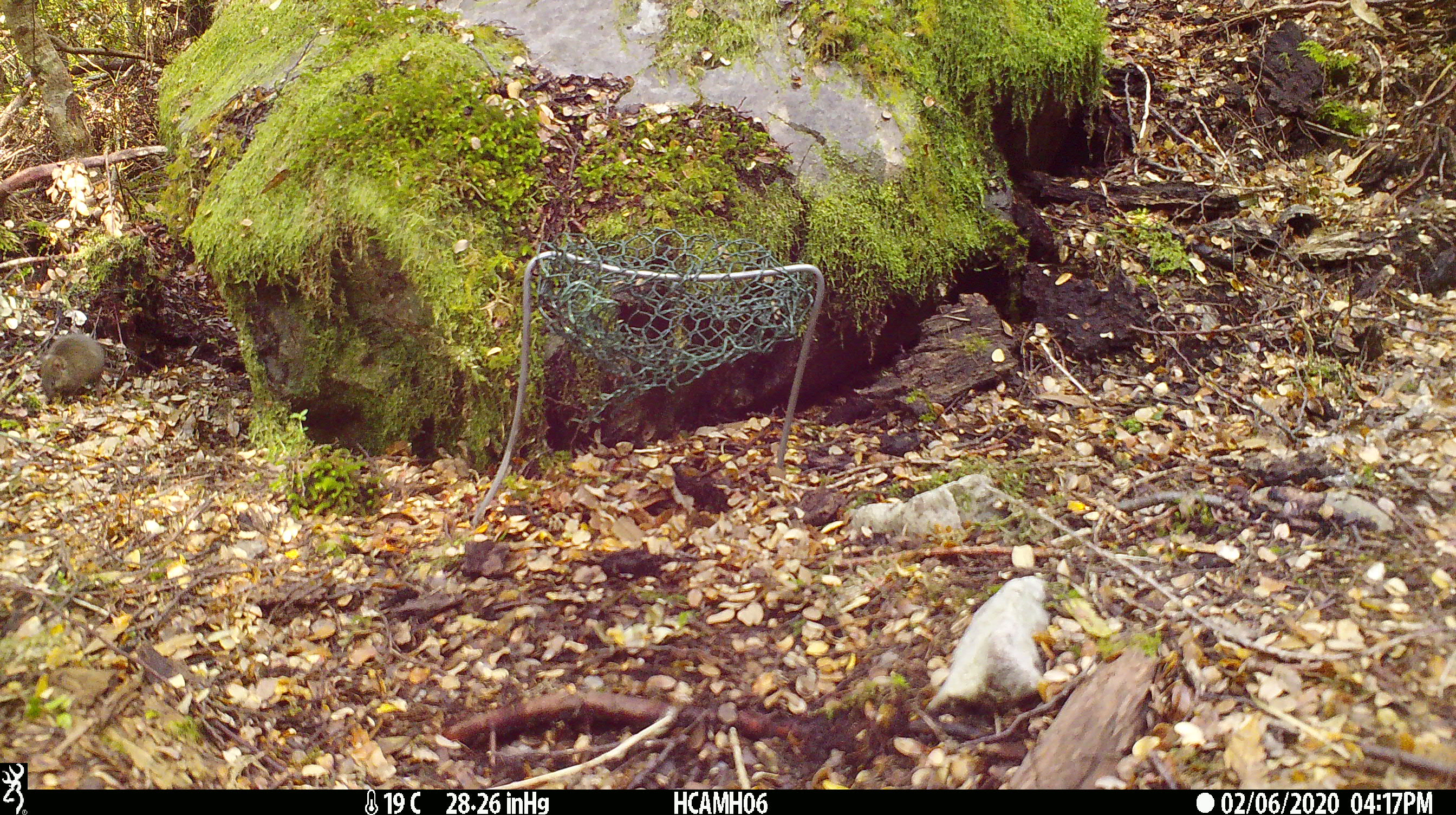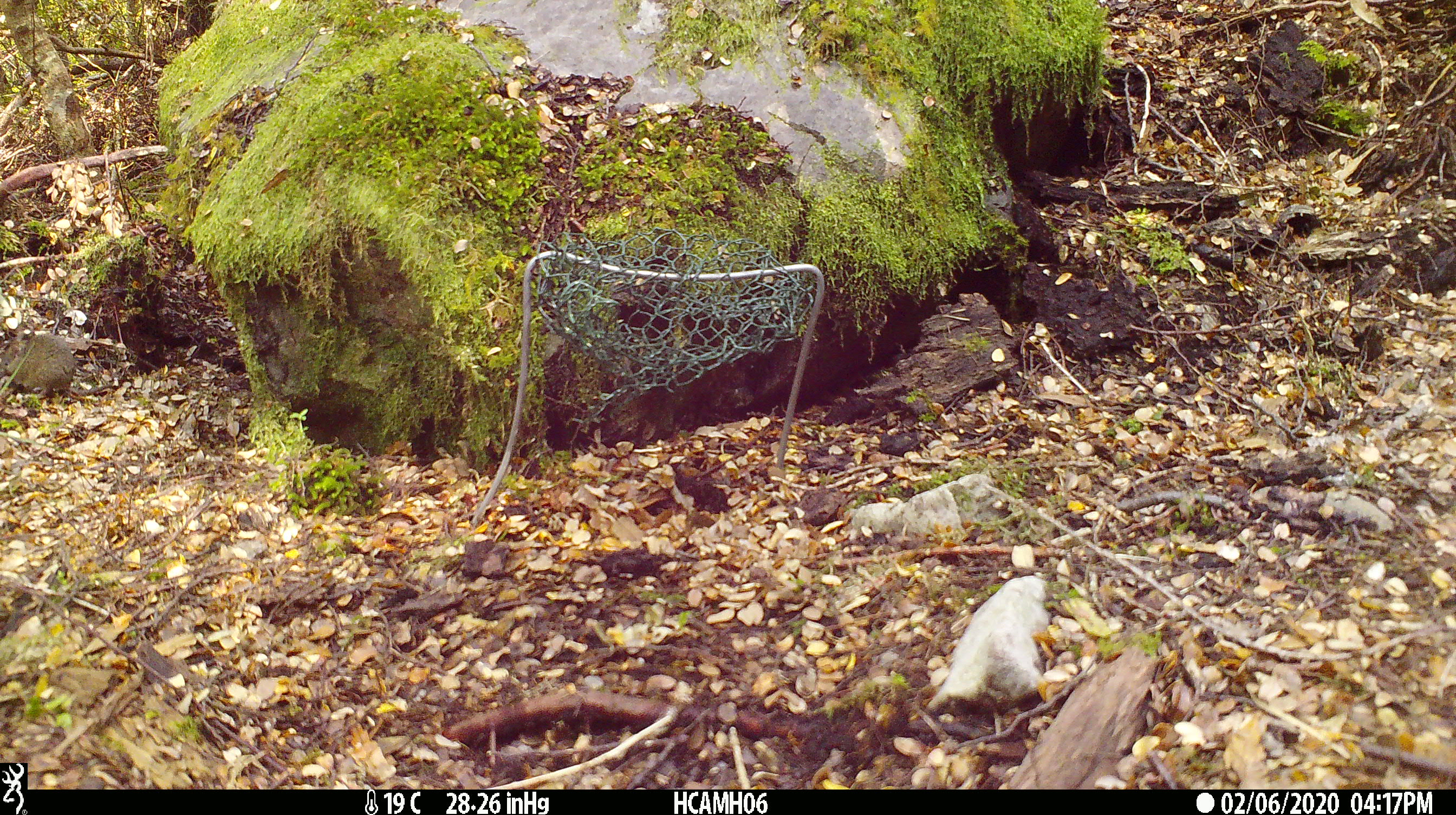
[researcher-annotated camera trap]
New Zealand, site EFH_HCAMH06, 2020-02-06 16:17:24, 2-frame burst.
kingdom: Animalia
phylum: Chordata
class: Mammalia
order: Rodentia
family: Muridae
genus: Mus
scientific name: Mus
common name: mouse